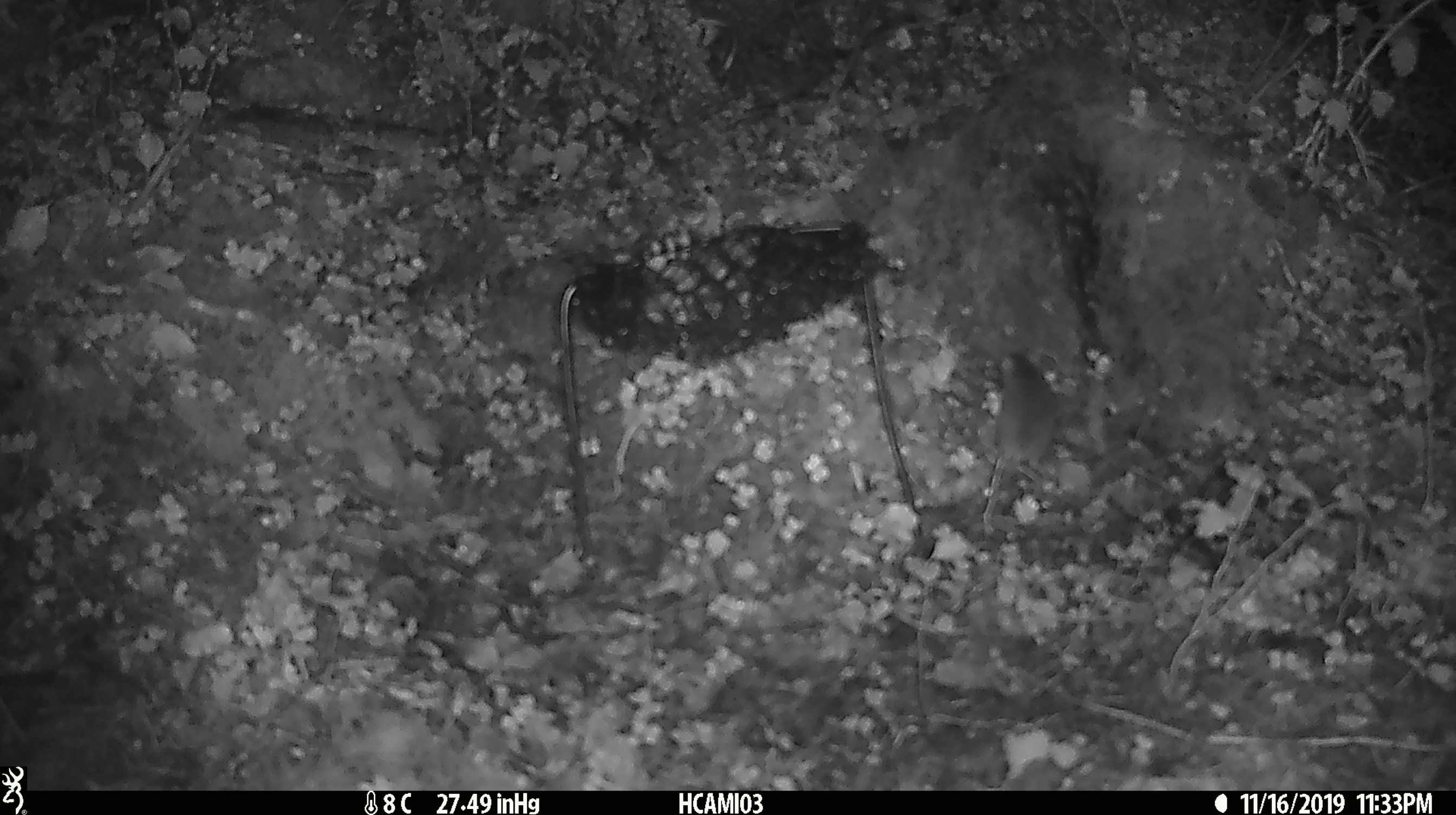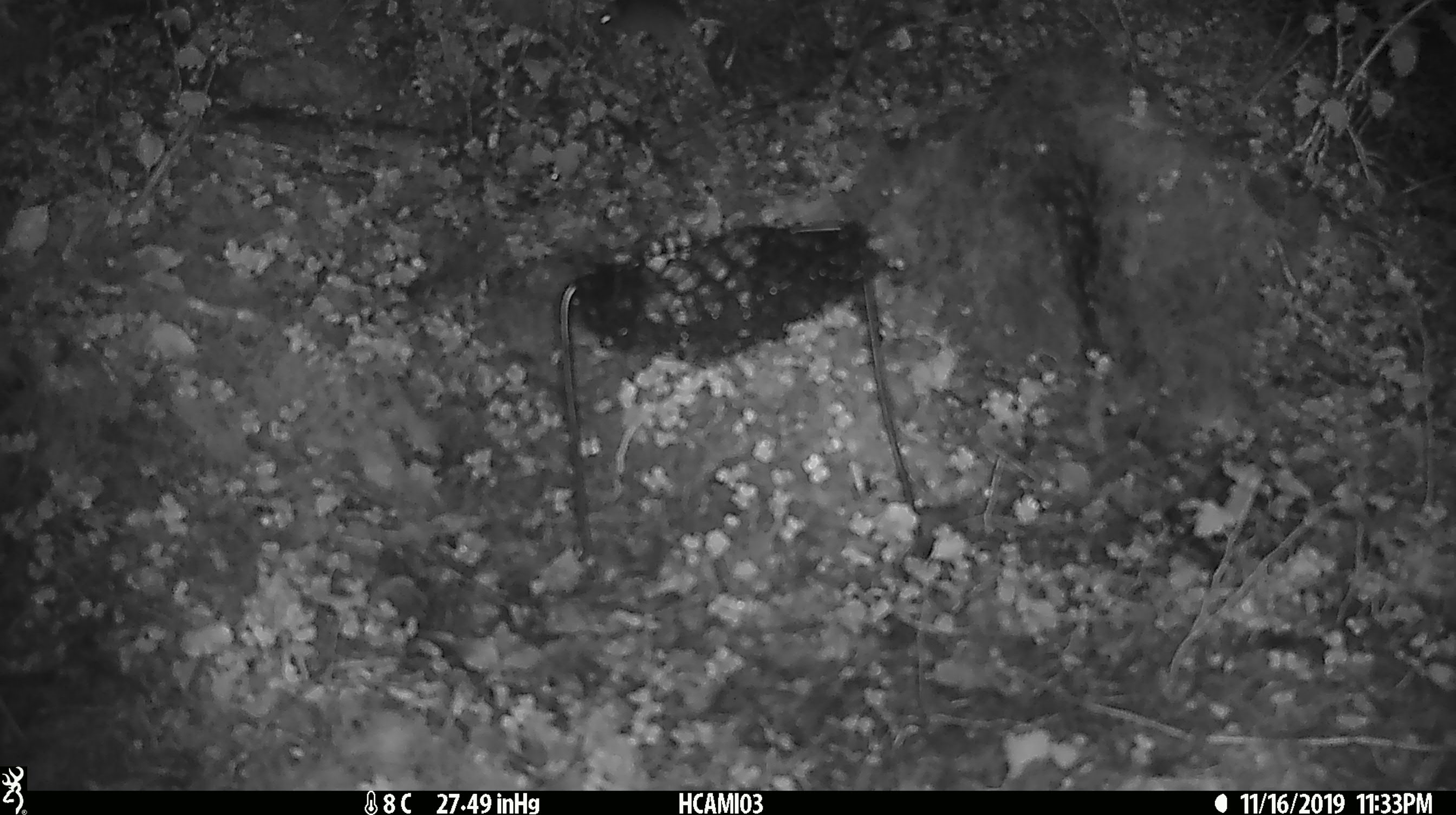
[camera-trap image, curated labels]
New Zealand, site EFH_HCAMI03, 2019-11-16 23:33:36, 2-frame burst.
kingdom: Animalia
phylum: Chordata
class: Mammalia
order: Rodentia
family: Muridae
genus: Mus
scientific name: Mus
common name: mouse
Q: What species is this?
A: Mouse (Mus).